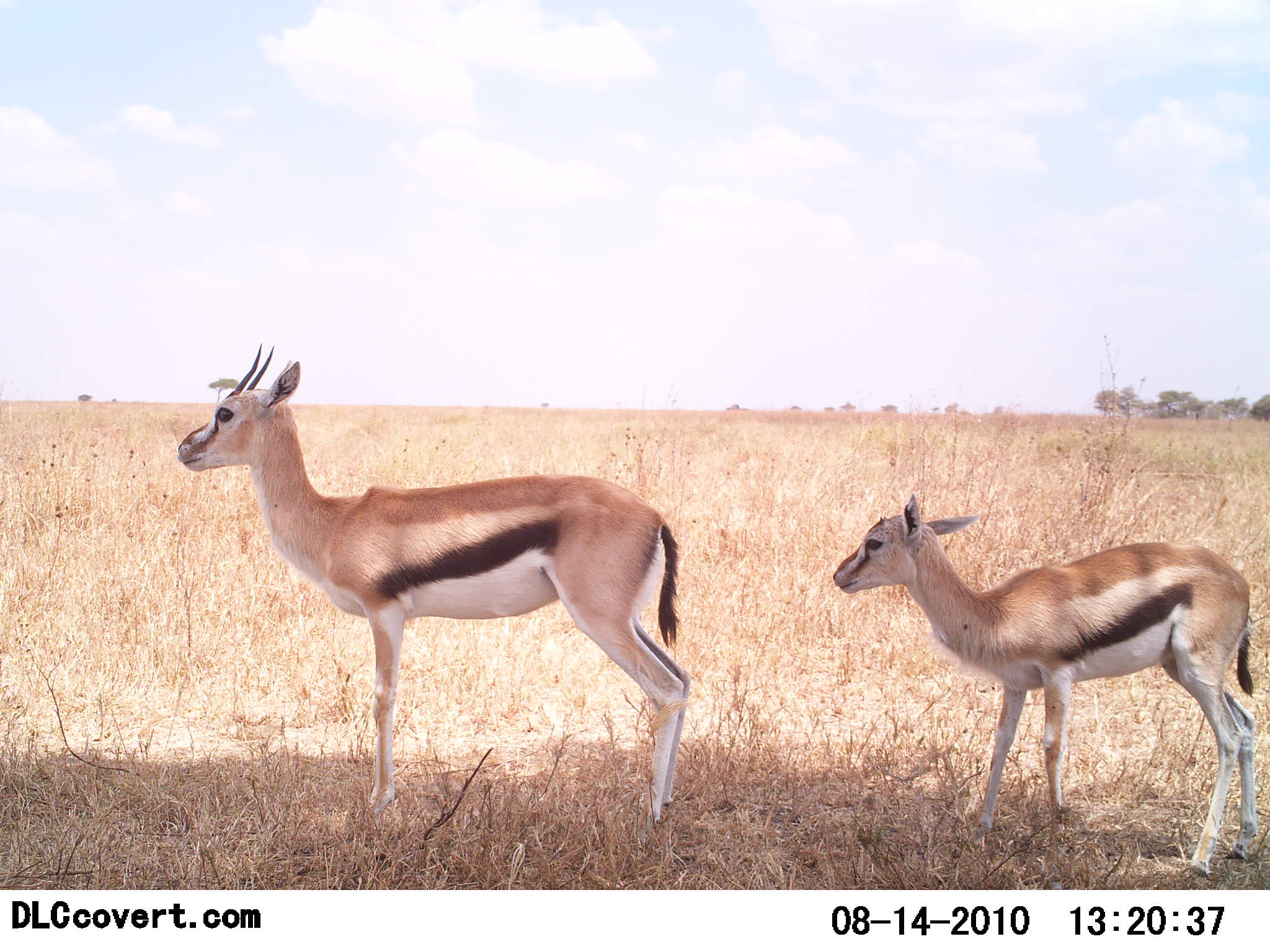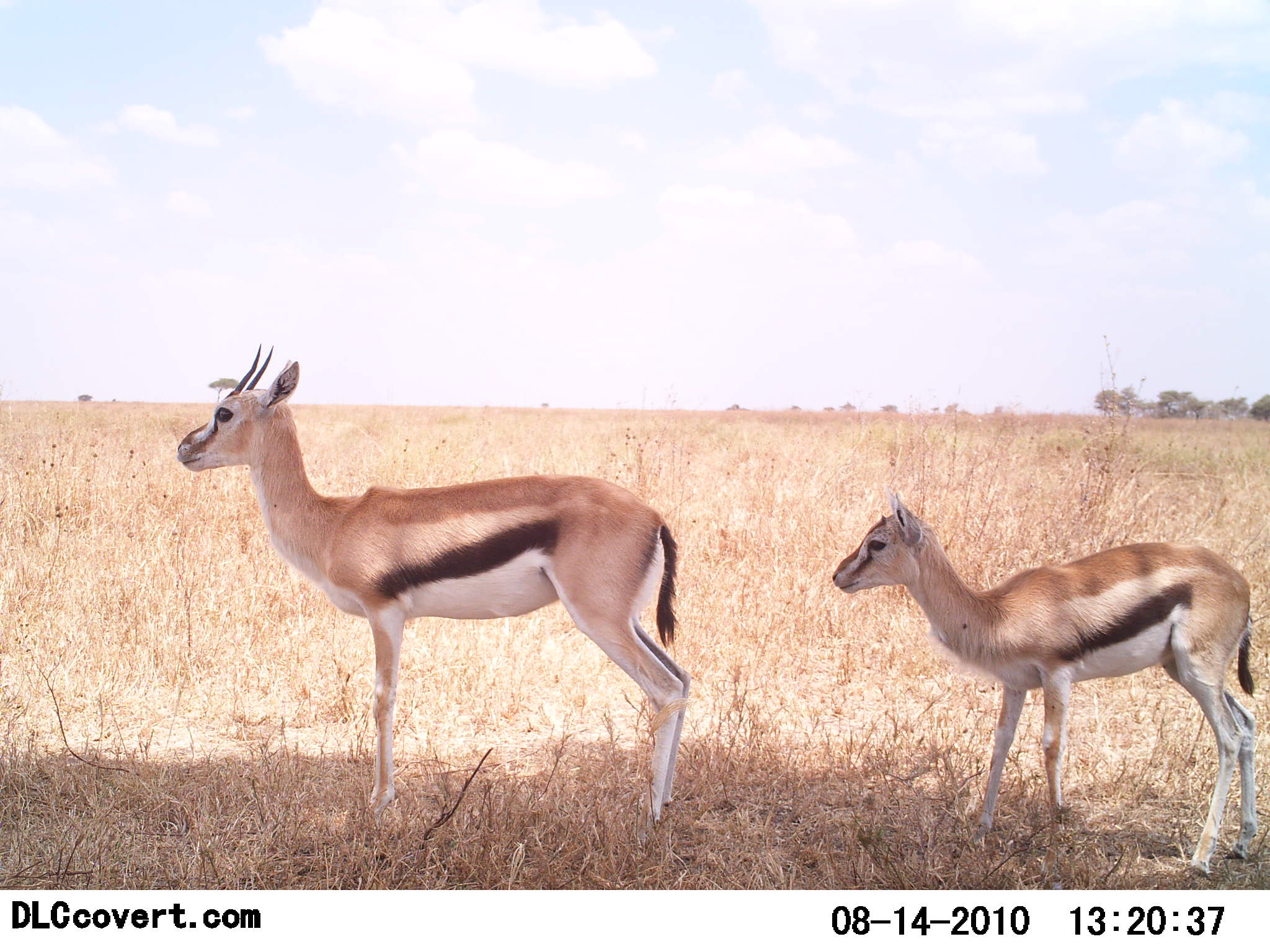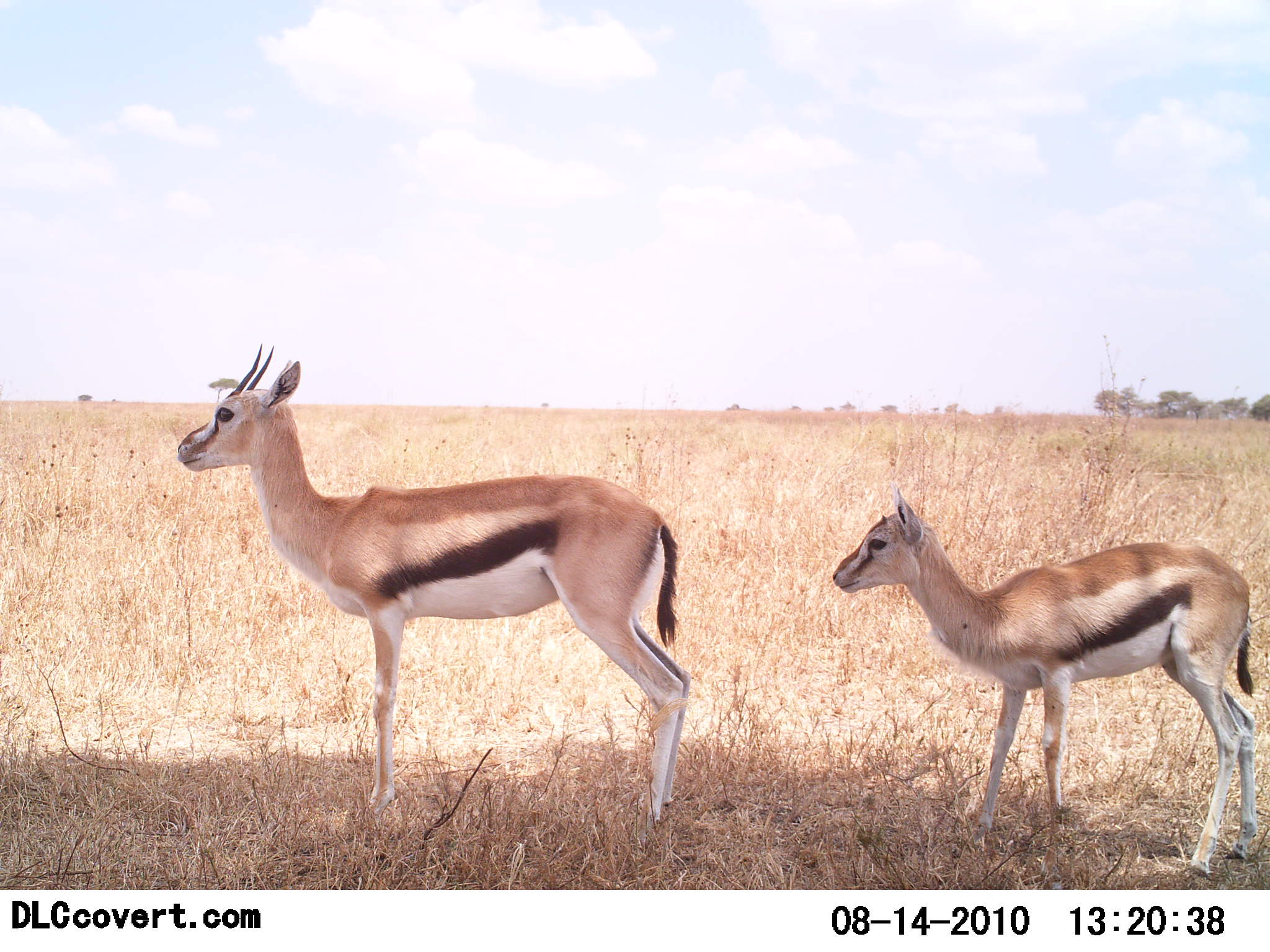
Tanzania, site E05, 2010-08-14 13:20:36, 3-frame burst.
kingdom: Animalia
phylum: Chordata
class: Mammalia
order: Artiodactyla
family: Bovidae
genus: Eudorcas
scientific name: Eudorcas thomsonii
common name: thomson's gazelle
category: gazellethomsons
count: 2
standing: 100%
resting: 0%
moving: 0%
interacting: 0%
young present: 60%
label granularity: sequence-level